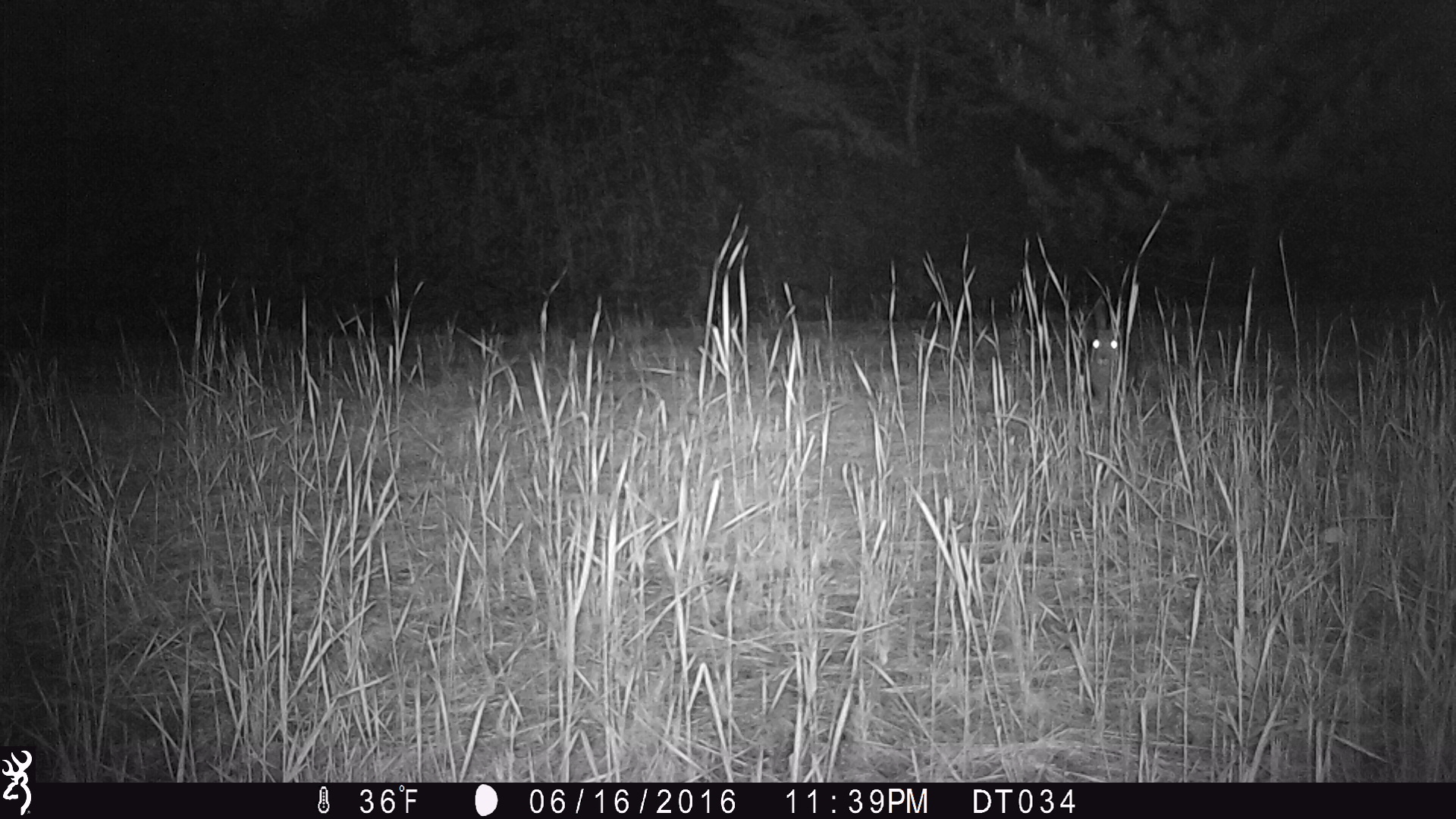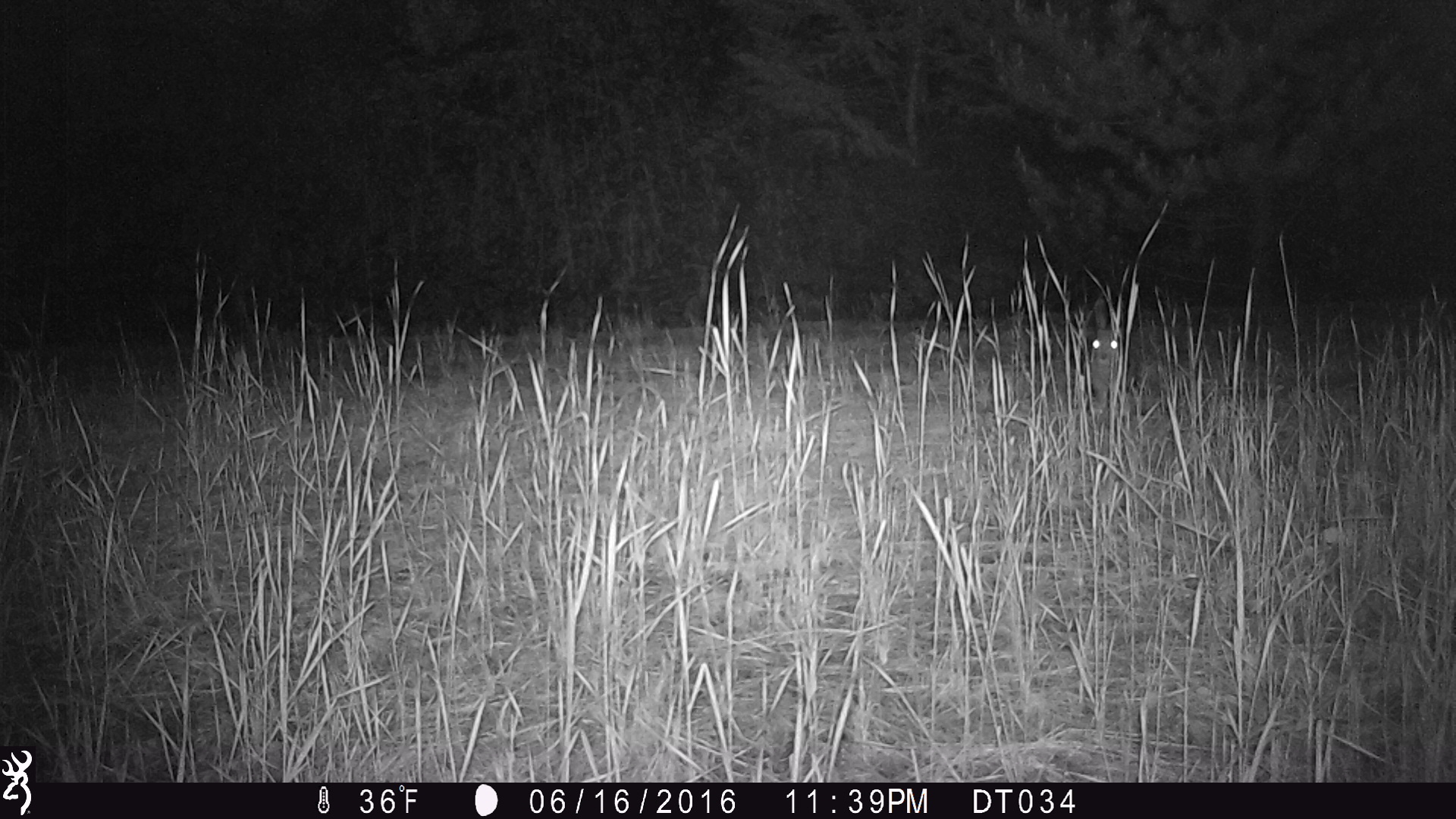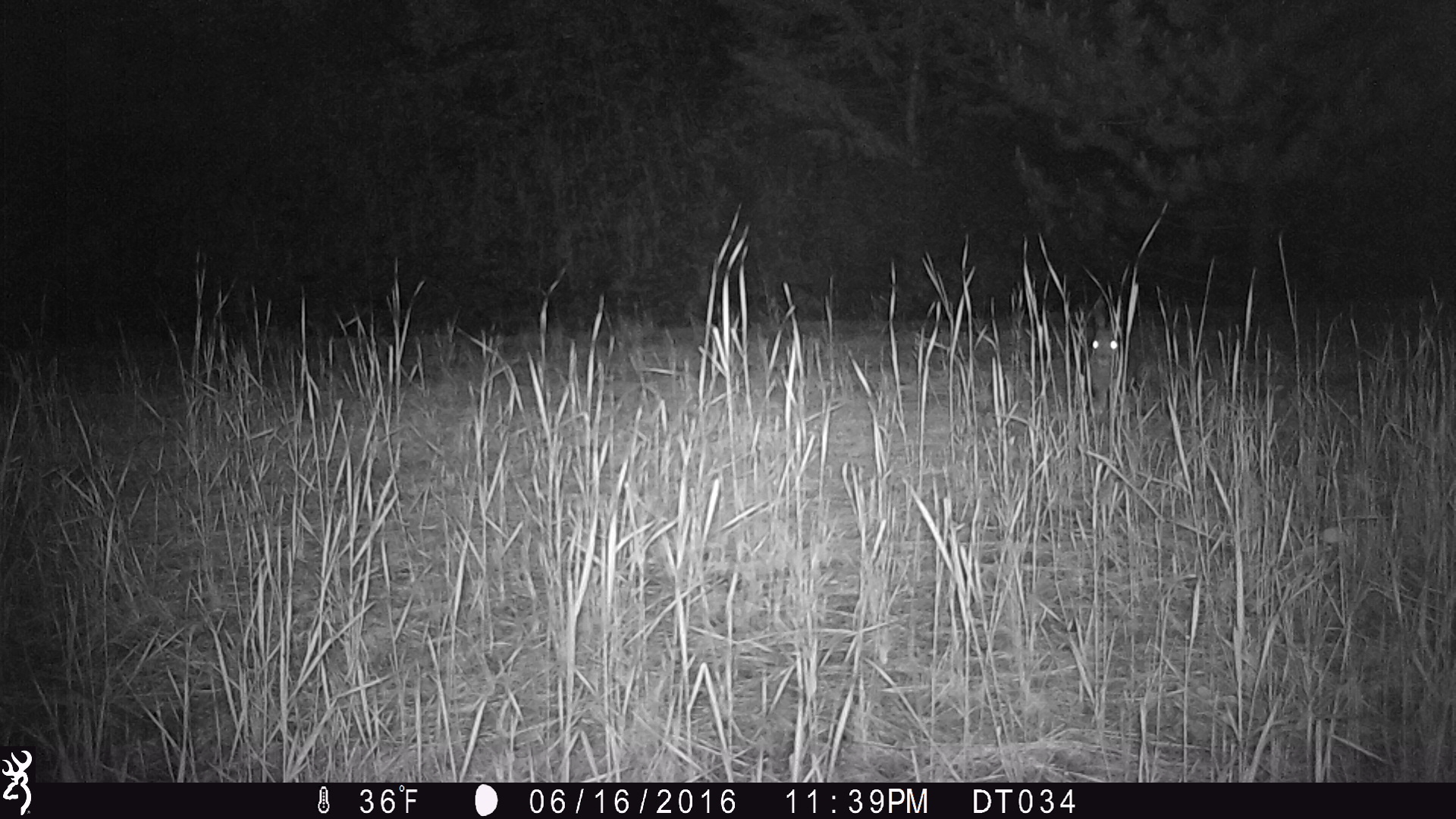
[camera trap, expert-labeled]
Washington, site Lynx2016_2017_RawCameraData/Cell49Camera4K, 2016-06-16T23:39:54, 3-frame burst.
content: unidentified animal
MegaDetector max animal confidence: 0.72